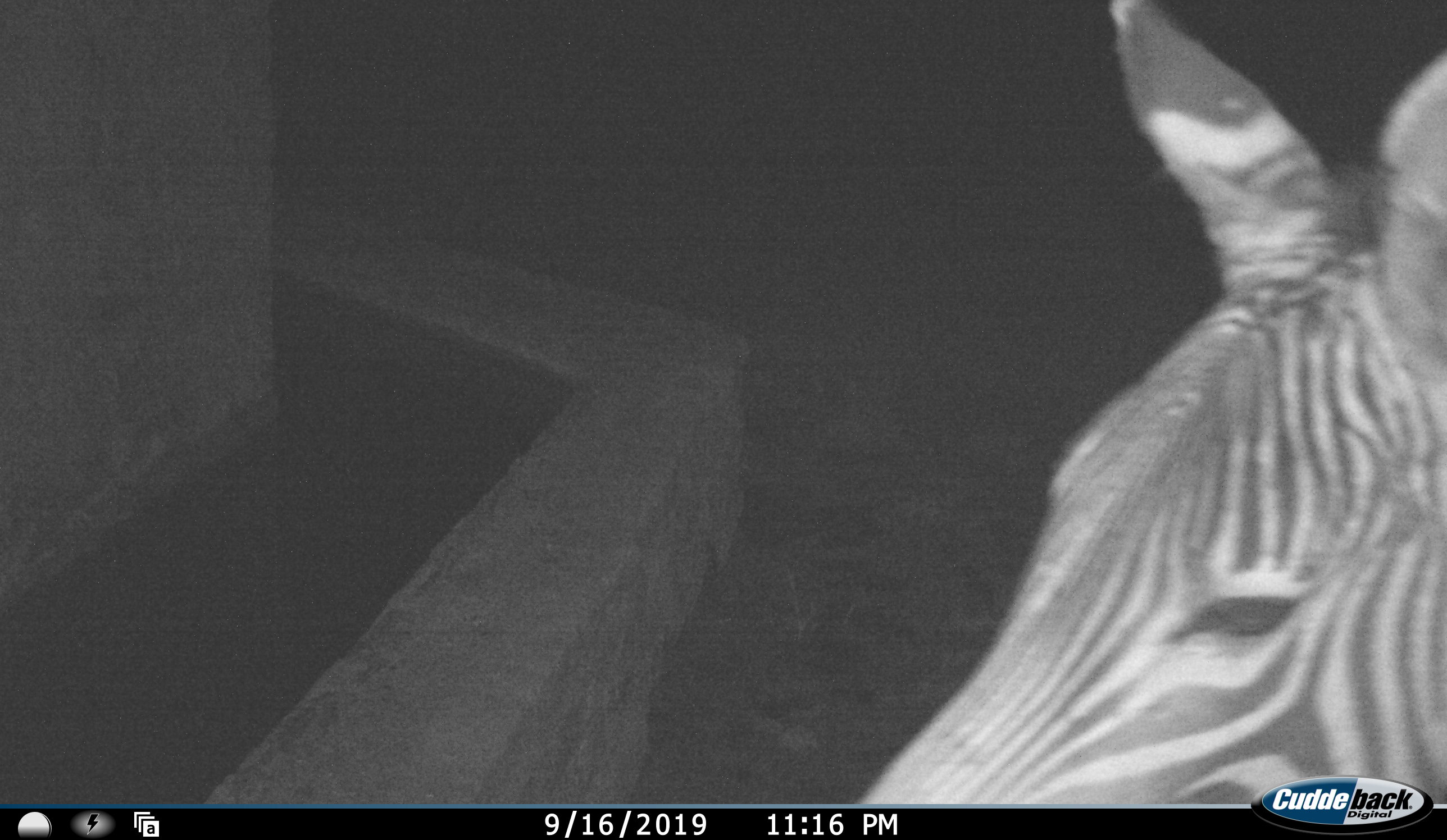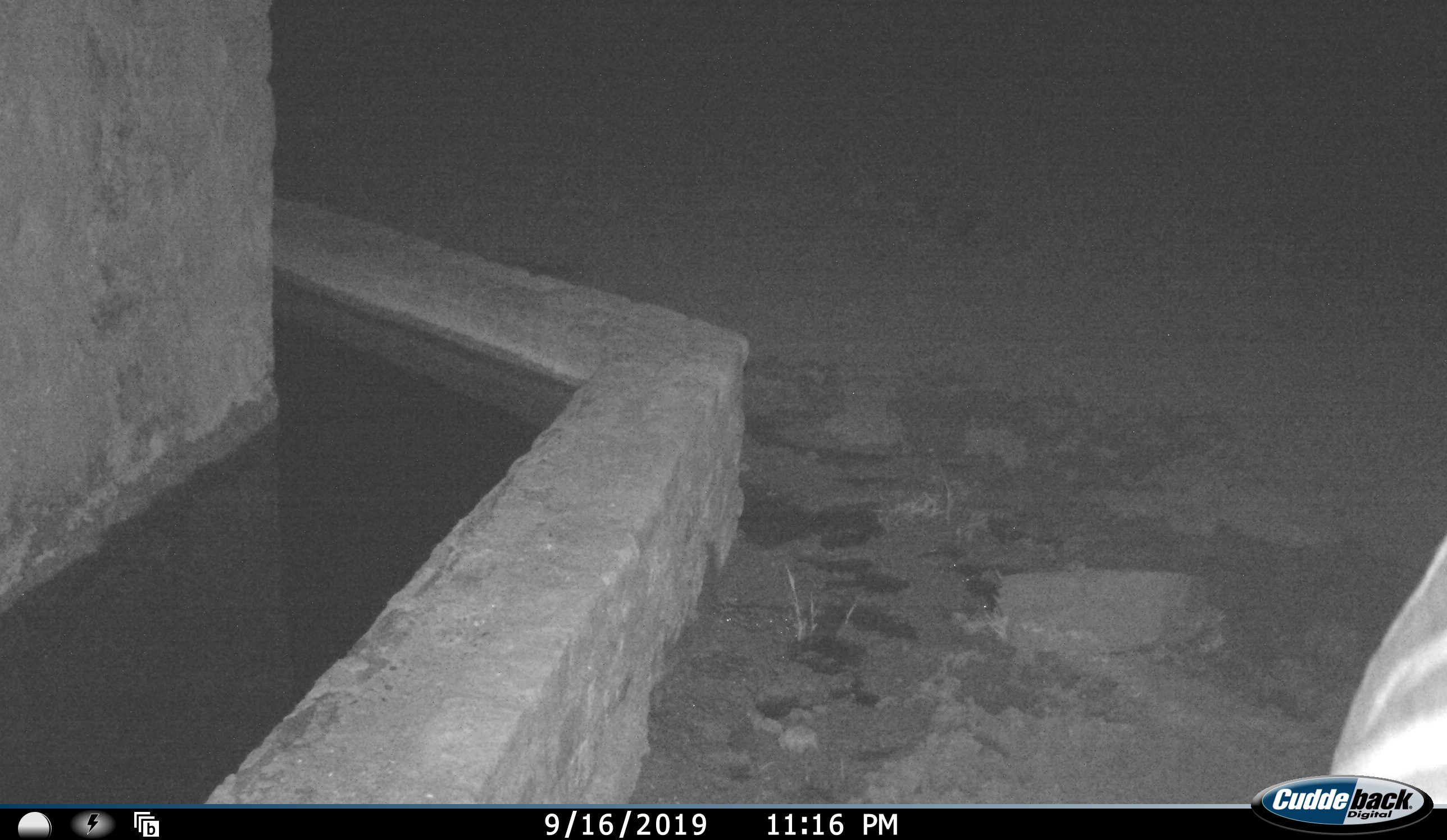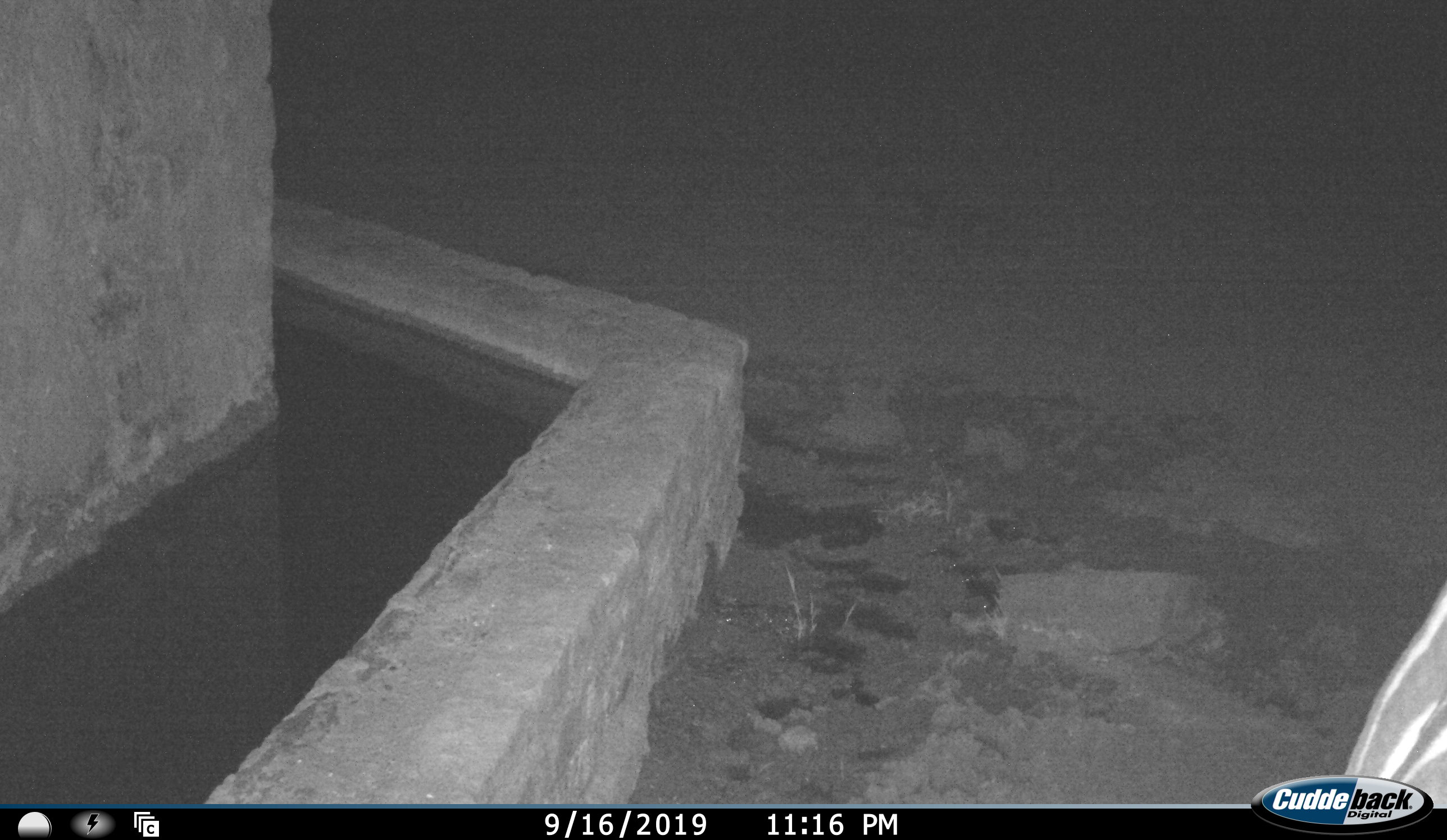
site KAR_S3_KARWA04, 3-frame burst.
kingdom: Animalia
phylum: Chordata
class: Mammalia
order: Perissodactyla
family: Equidae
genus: Equus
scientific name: Equus zebra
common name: mountain zebra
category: zebramountain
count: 1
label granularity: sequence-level